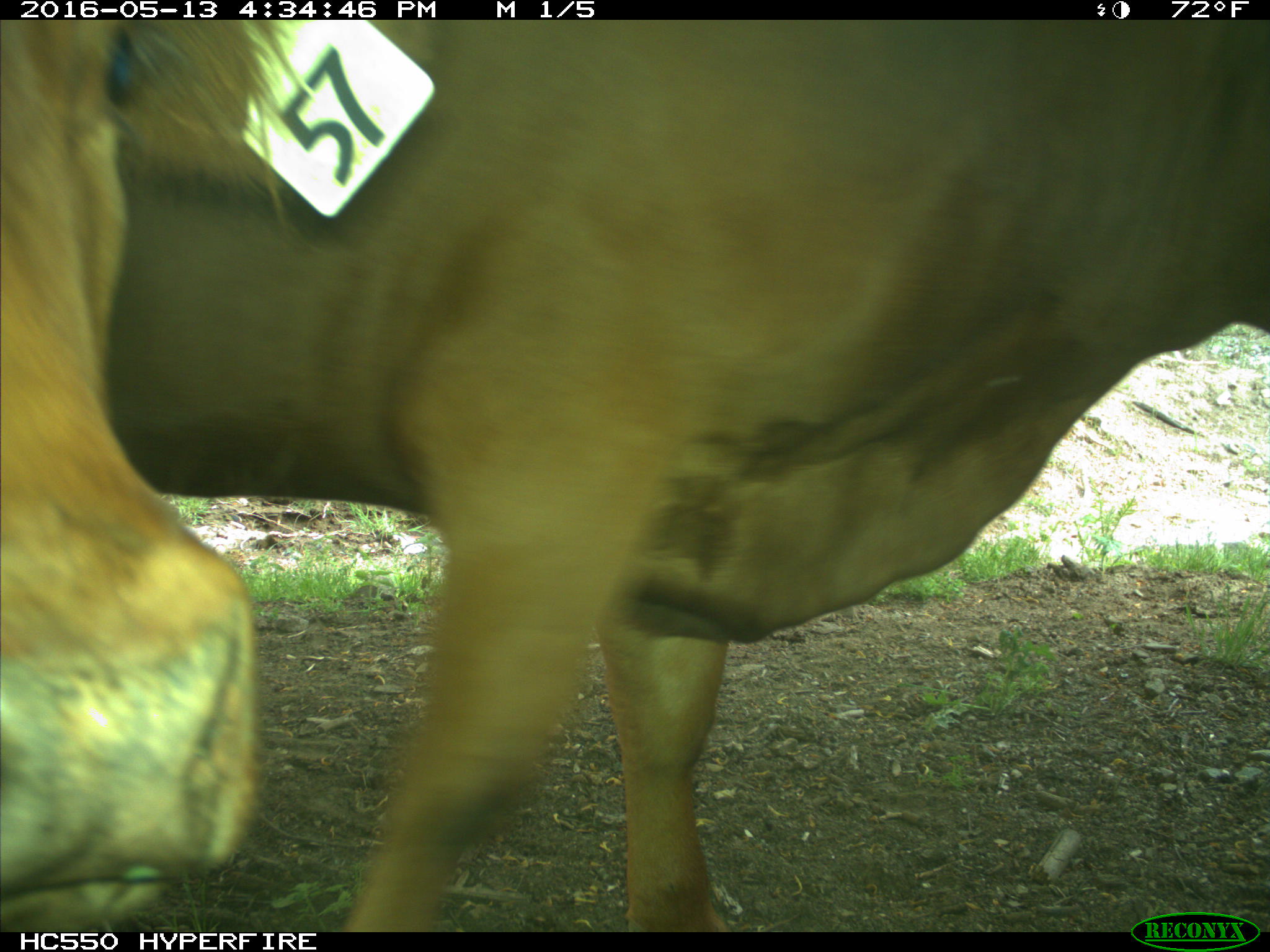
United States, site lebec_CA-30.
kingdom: Animalia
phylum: Chordata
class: Mammalia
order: Artiodactyla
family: Bovidae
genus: Bos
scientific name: Bos taurus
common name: domestic cow